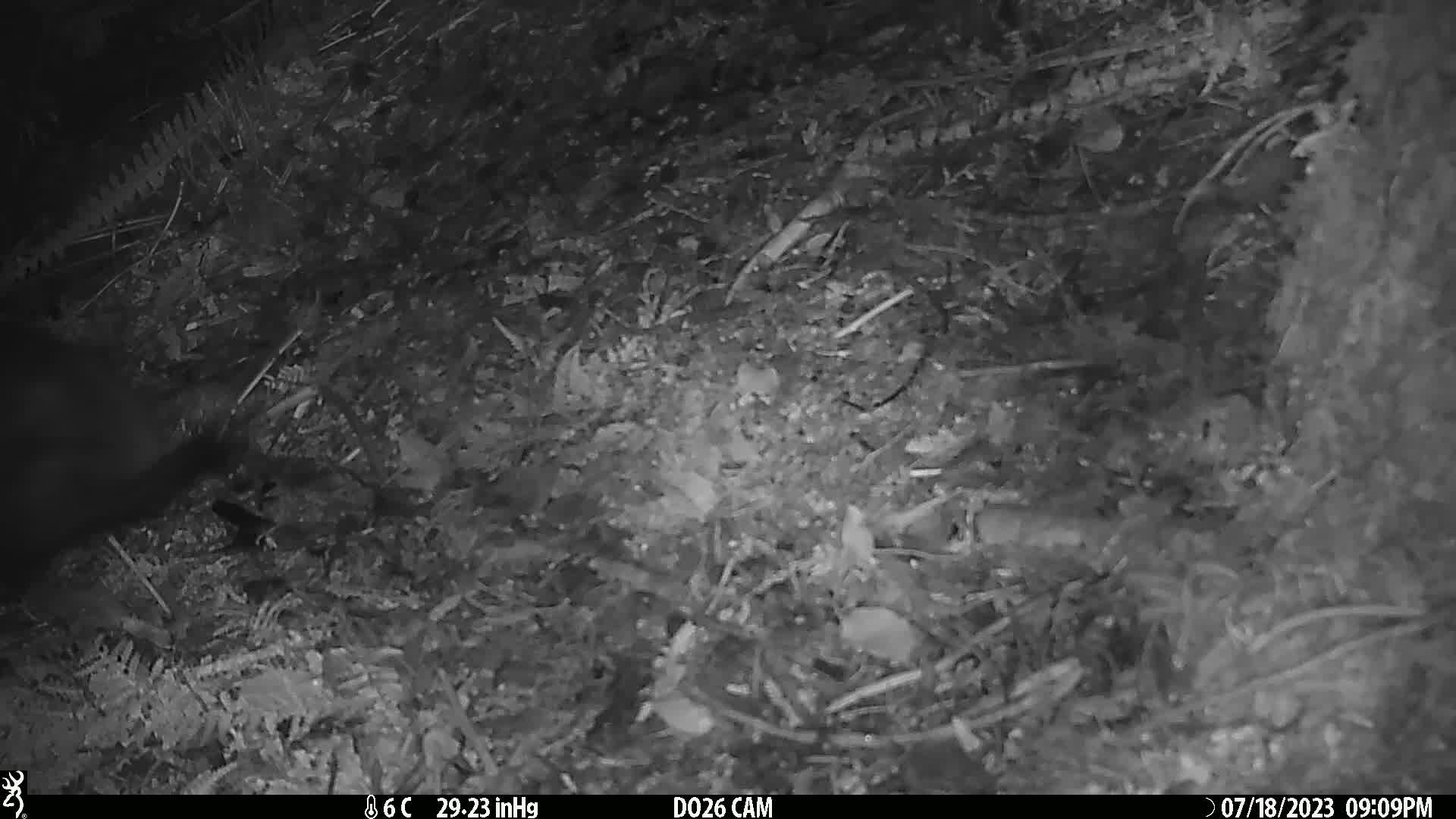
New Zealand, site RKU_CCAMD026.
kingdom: Animalia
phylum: Chordata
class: Mammalia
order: Diprotodontia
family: Phalangeridae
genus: Trichosurus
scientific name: Trichosurus vulpecula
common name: common brushtail possum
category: possum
Possum (common brushtail possum) (Trichosurus vulpecula).